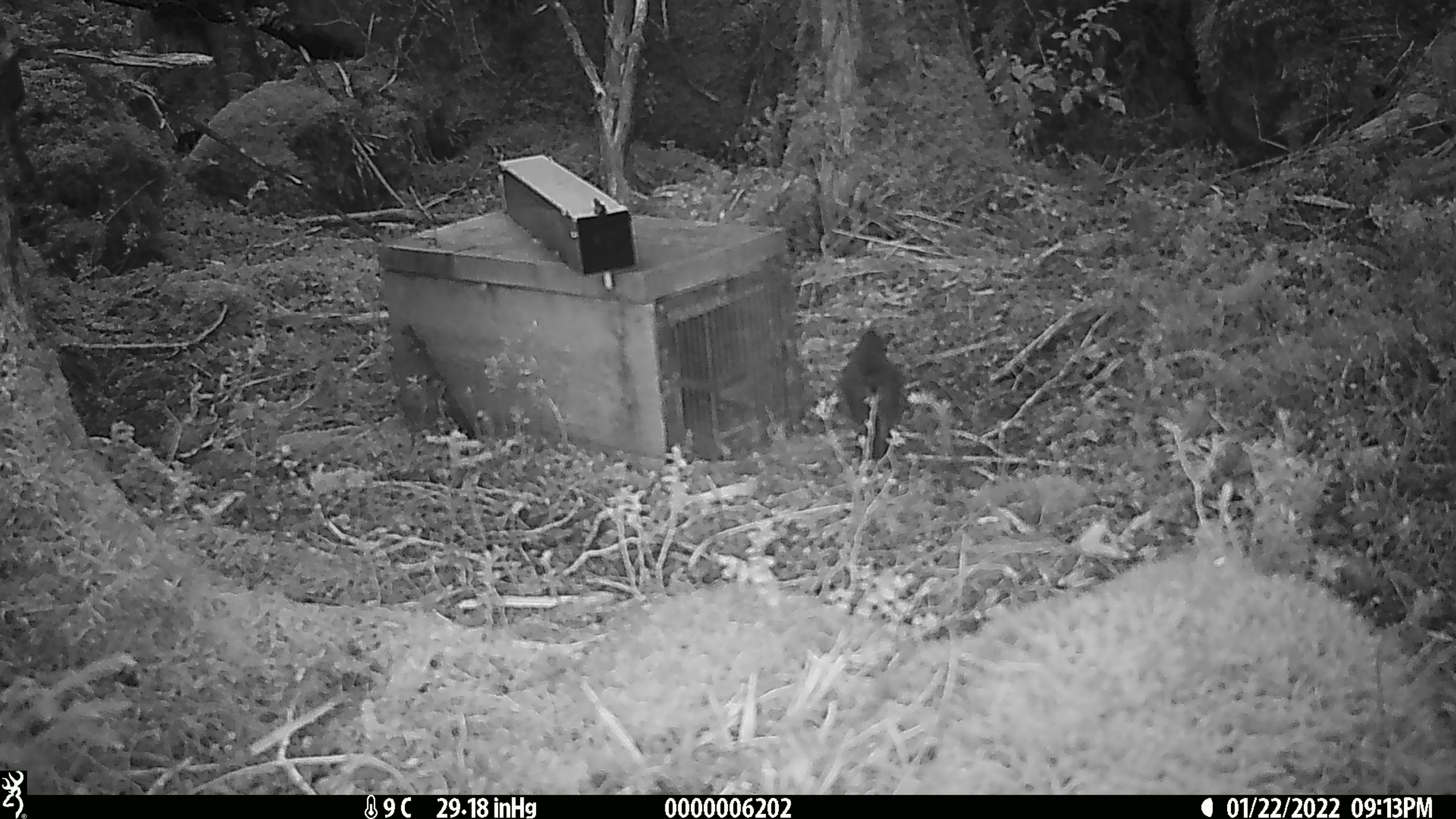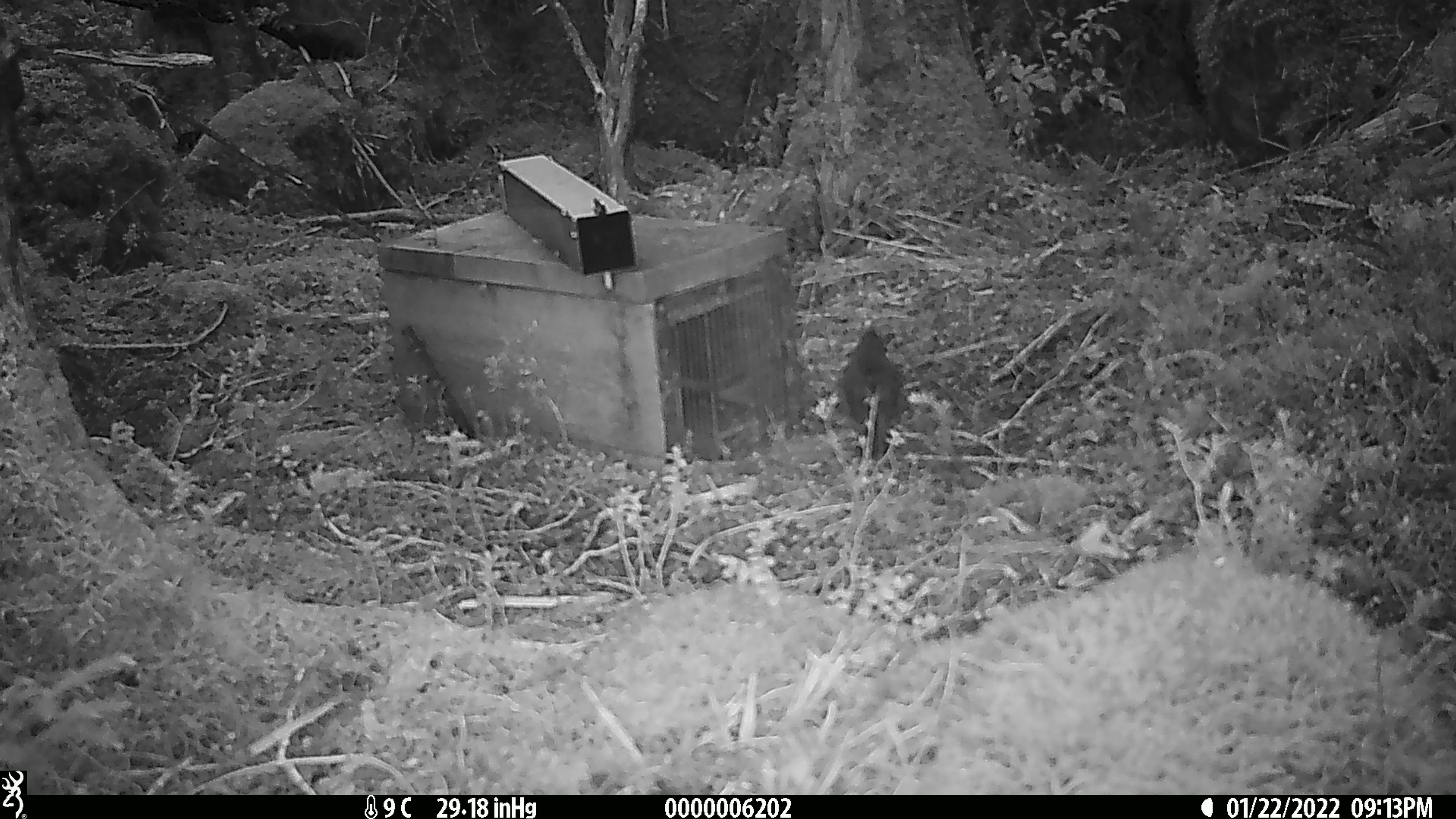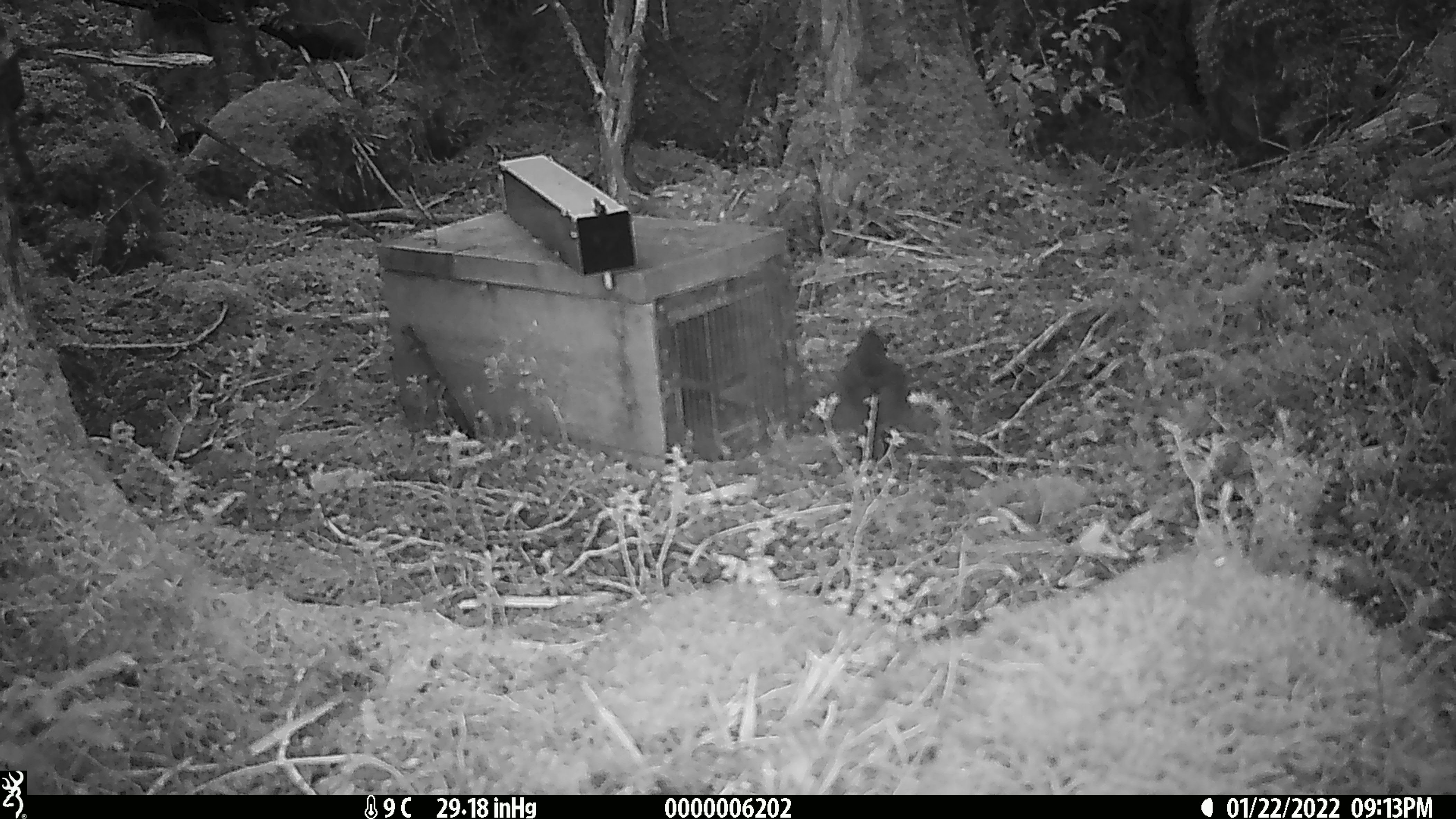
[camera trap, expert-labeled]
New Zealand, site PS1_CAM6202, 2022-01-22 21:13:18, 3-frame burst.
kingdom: Animalia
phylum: Chordata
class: Aves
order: Passeriformes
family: Petroicidae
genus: Petroica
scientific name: Petroica australis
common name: new zealand robin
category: robin